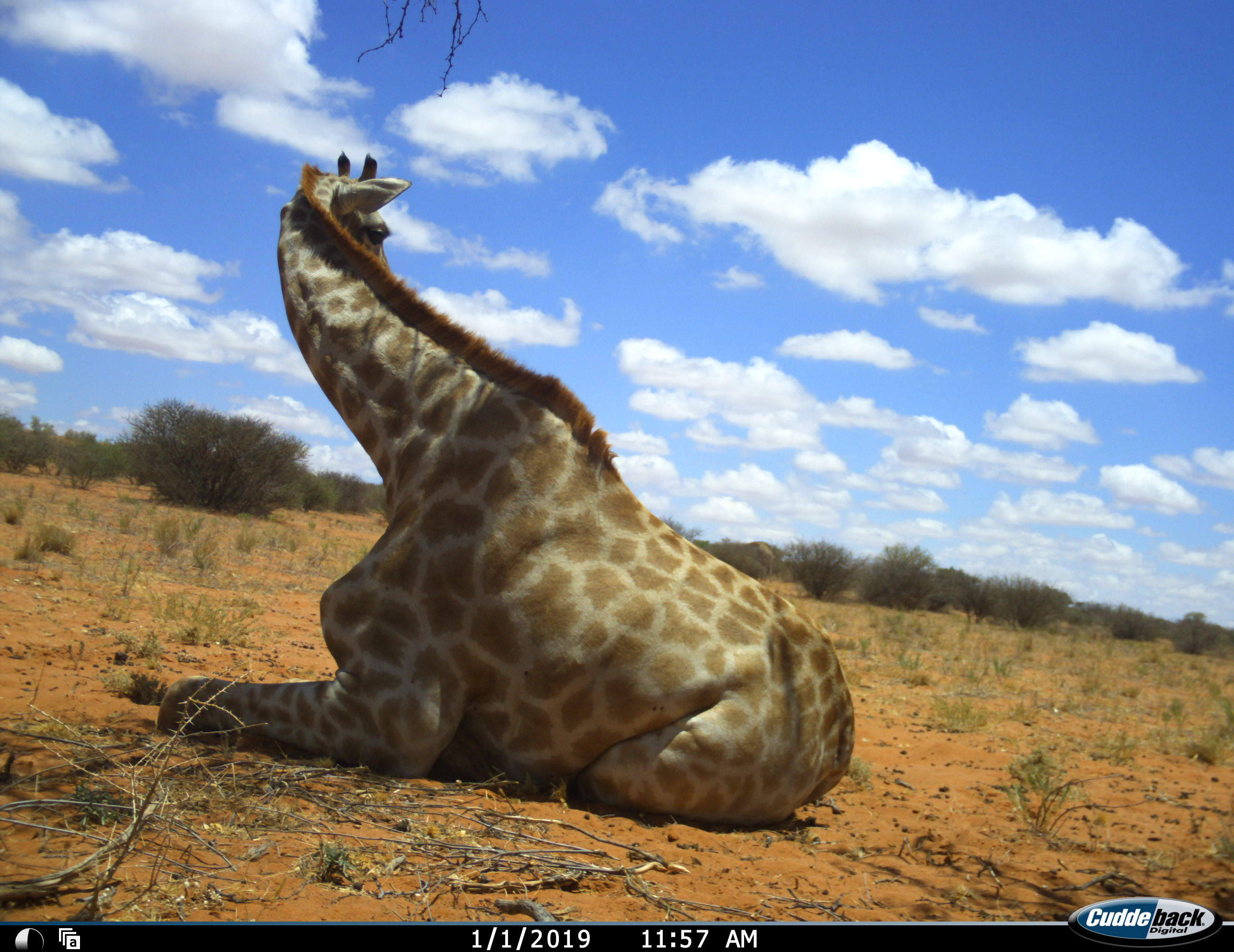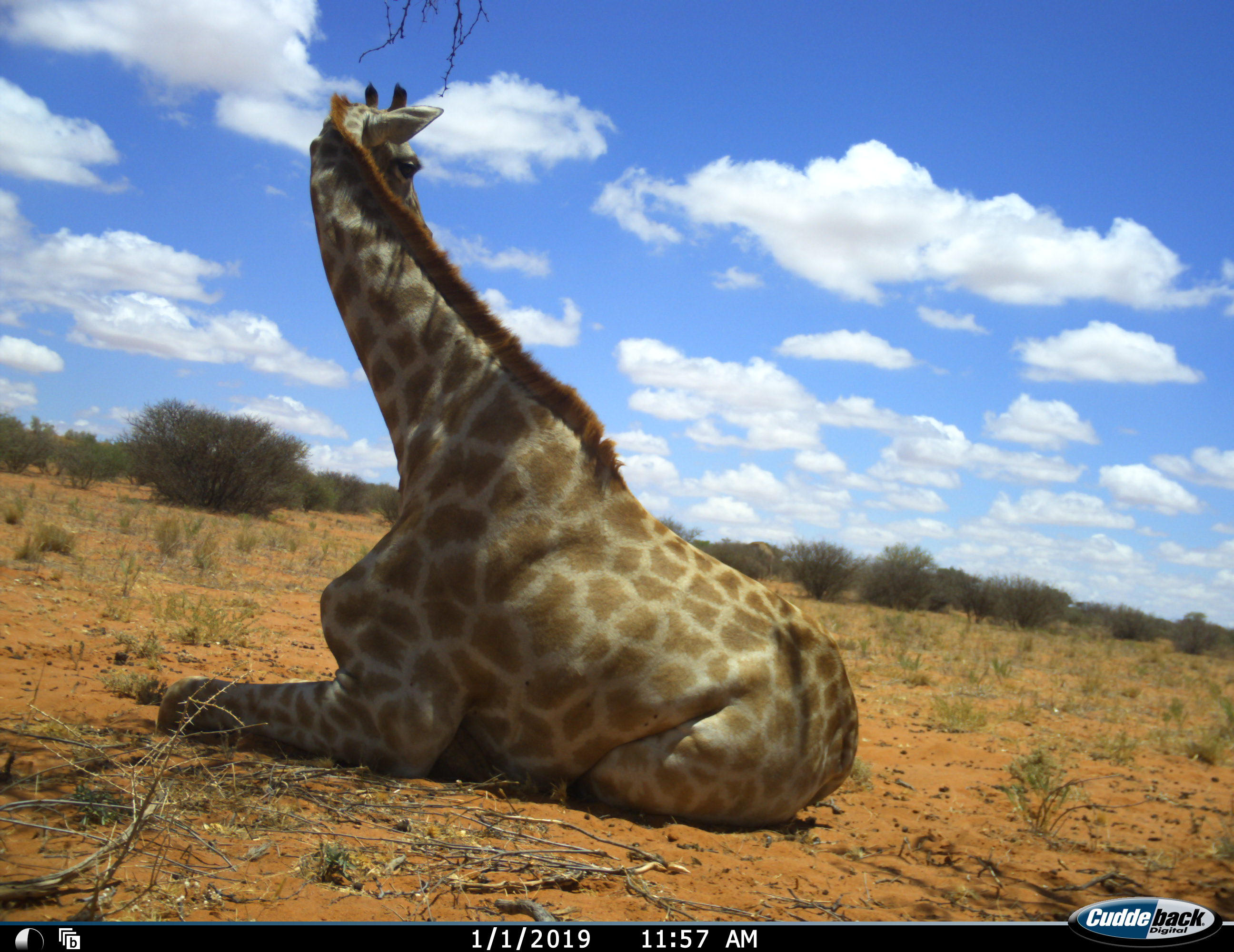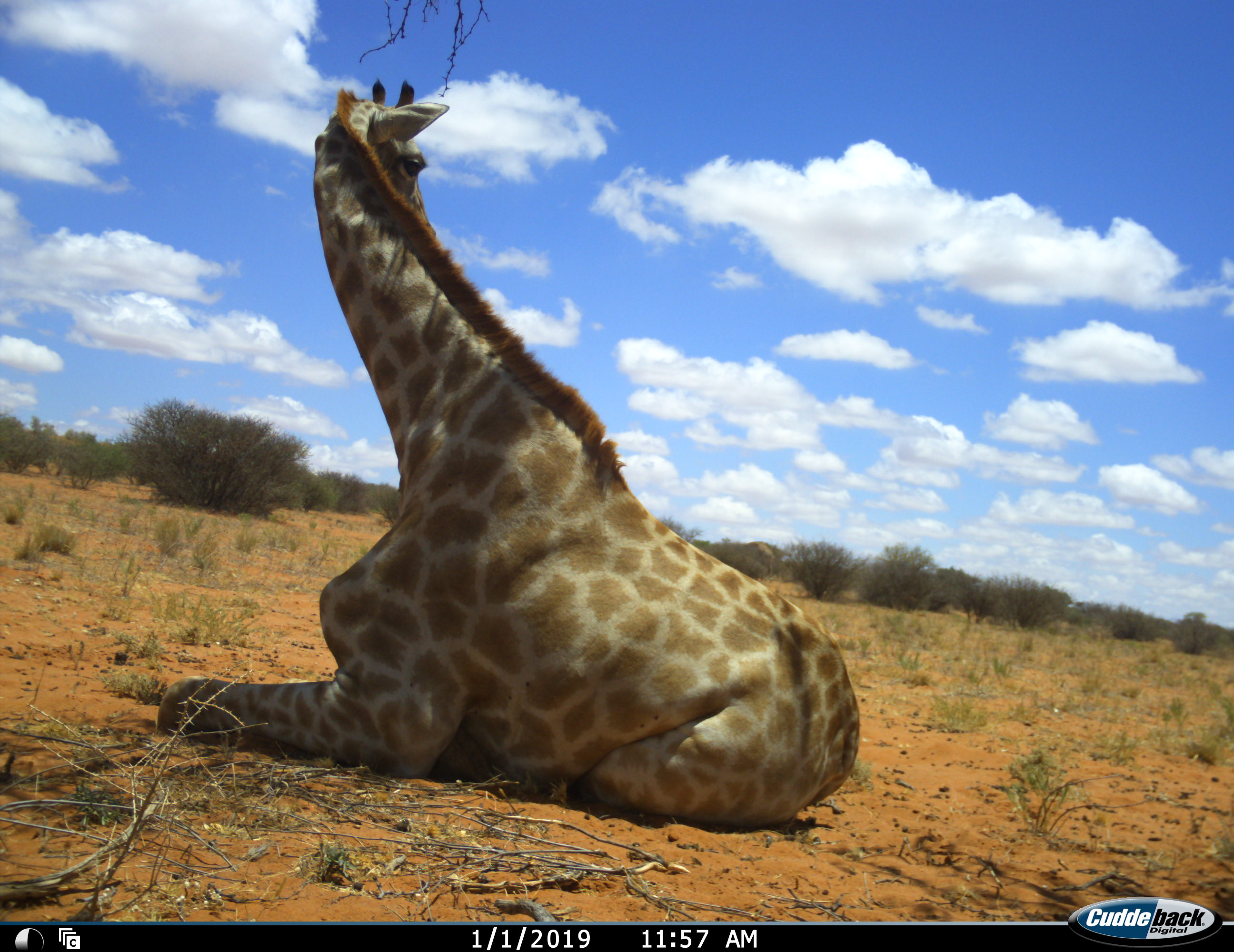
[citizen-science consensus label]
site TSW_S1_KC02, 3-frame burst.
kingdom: Animalia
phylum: Chordata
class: Mammalia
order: Artiodactyla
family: Giraffidae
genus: Giraffa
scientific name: Giraffa camelopardalis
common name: giraffe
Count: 1.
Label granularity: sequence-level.